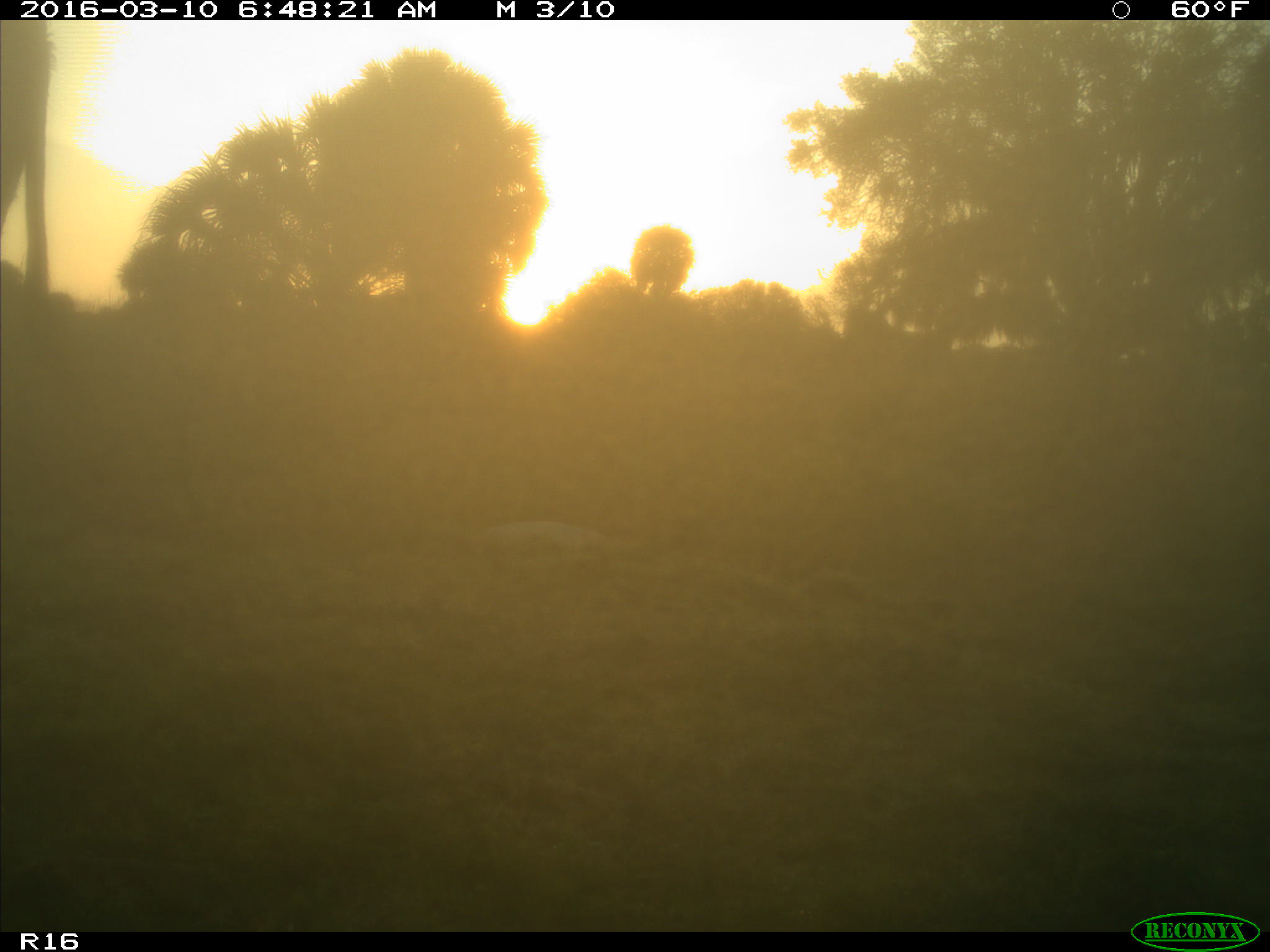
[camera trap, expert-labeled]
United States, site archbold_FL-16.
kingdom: Animalia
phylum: Chordata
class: Mammalia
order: Artiodactyla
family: Bovidae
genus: Bos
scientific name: Bos taurus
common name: domestic cow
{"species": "Bos taurus (domestic cow)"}